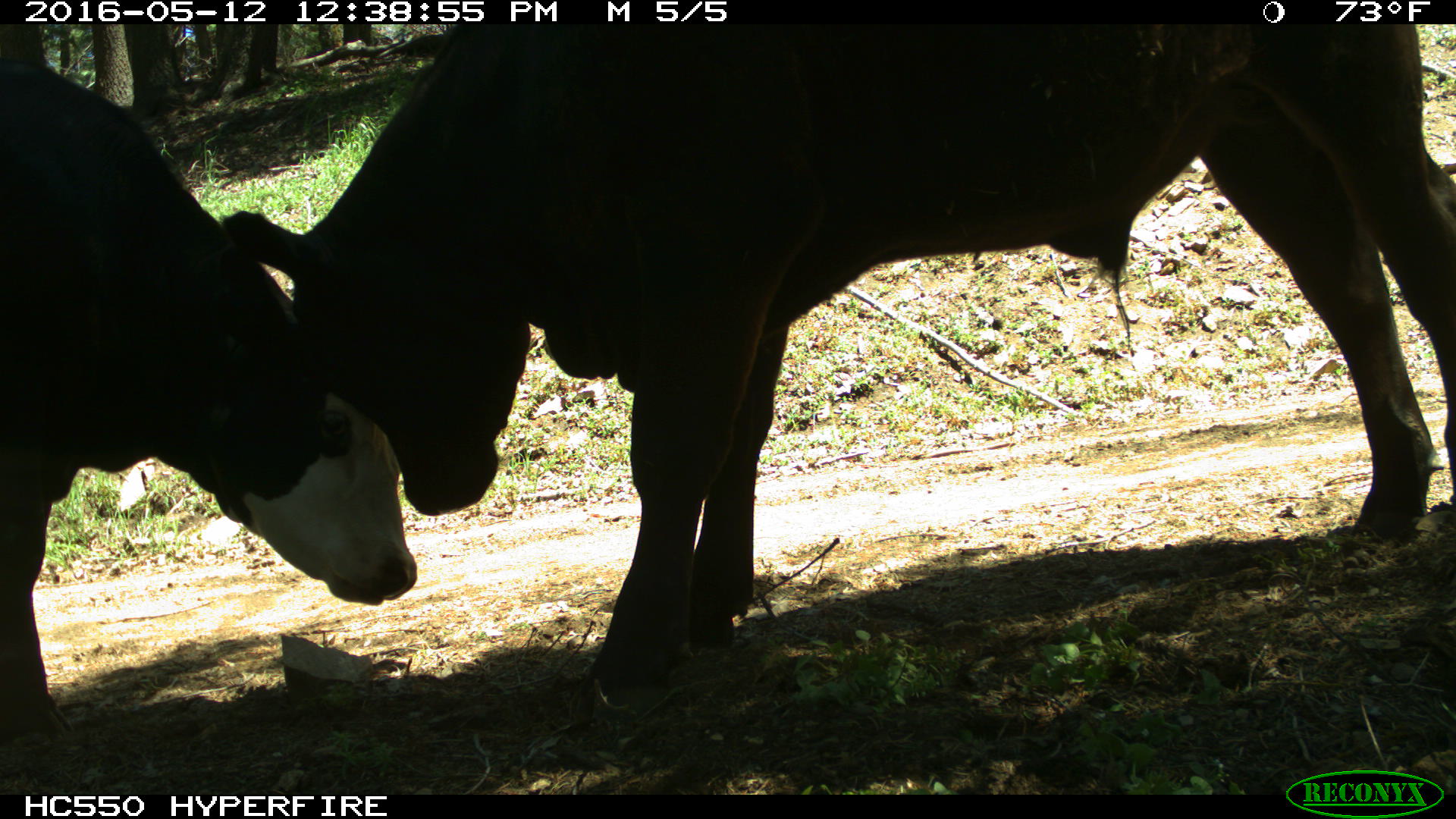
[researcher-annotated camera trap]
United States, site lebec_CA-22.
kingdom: Animalia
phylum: Chordata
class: Mammalia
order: Artiodactyla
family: Bovidae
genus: Bos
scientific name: Bos taurus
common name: domestic cow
Bos taurus (domestic cow).